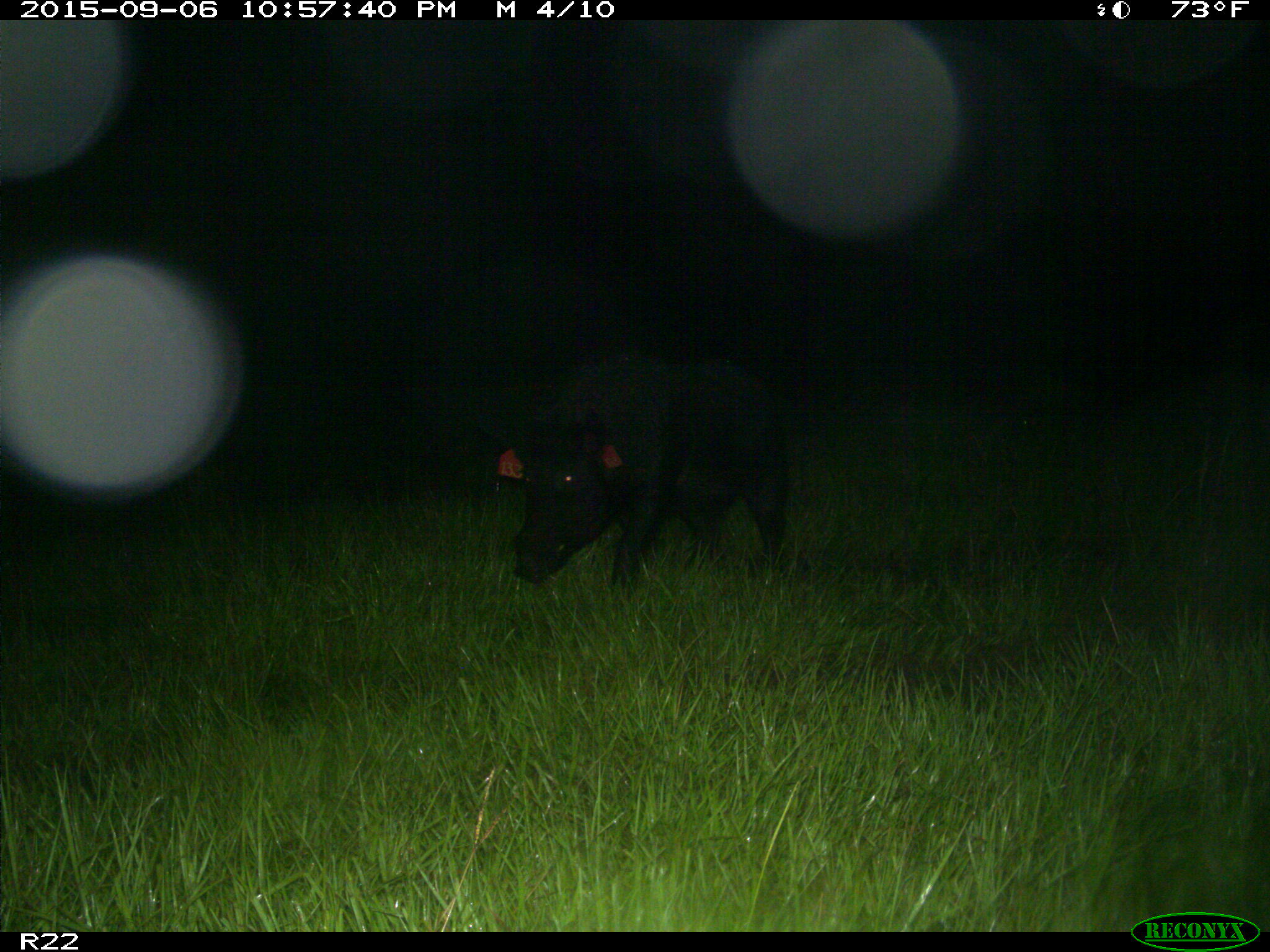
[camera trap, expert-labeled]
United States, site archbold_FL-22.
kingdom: Animalia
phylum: Chordata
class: Mammalia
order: Artiodactyla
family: Suidae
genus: Sus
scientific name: Sus scrofa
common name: wild boar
Sus scrofa (wild boar).